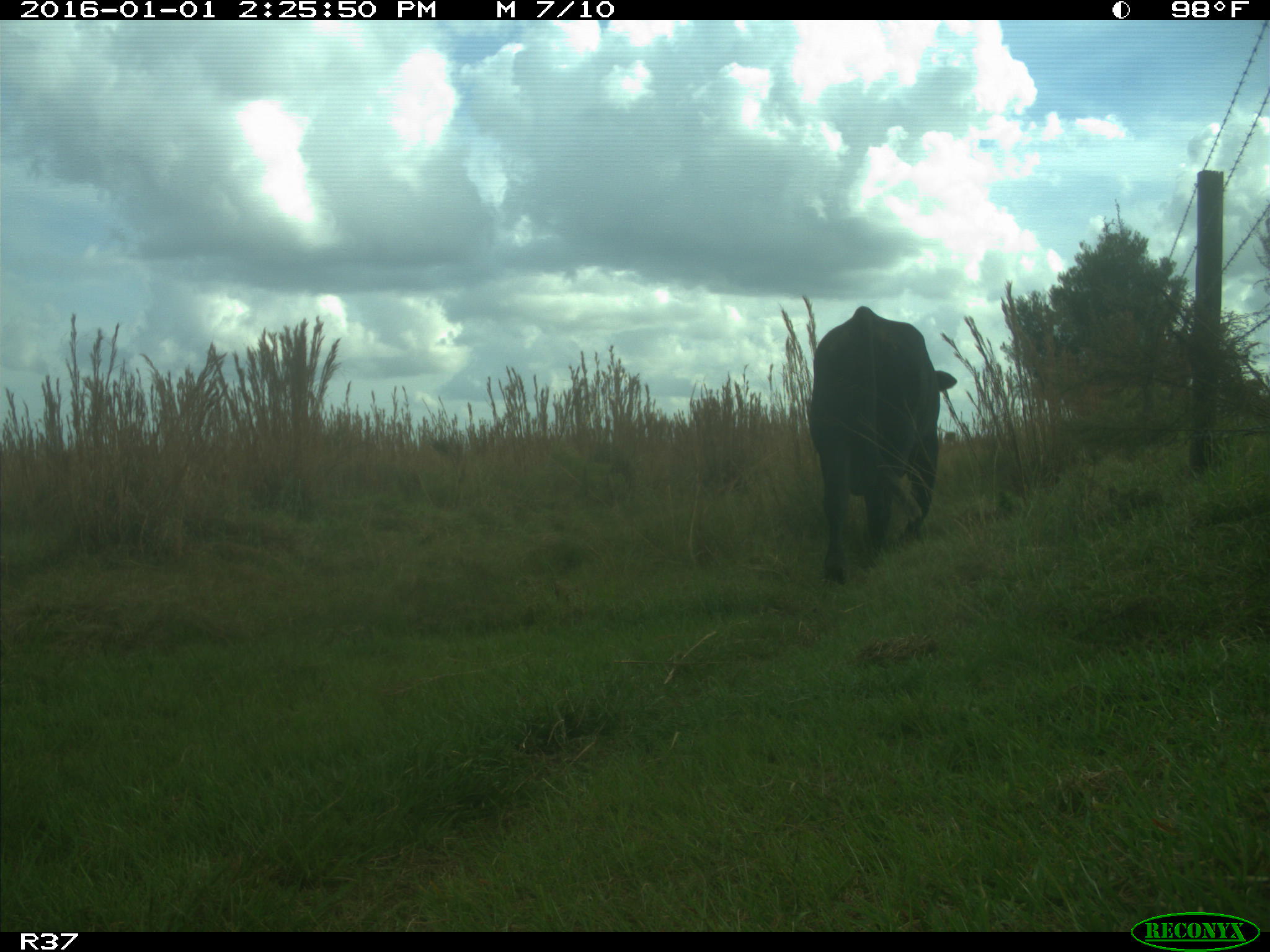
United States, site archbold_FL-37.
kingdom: Animalia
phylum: Chordata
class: Mammalia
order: Artiodactyla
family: Bovidae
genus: Bos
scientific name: Bos taurus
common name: domestic cow